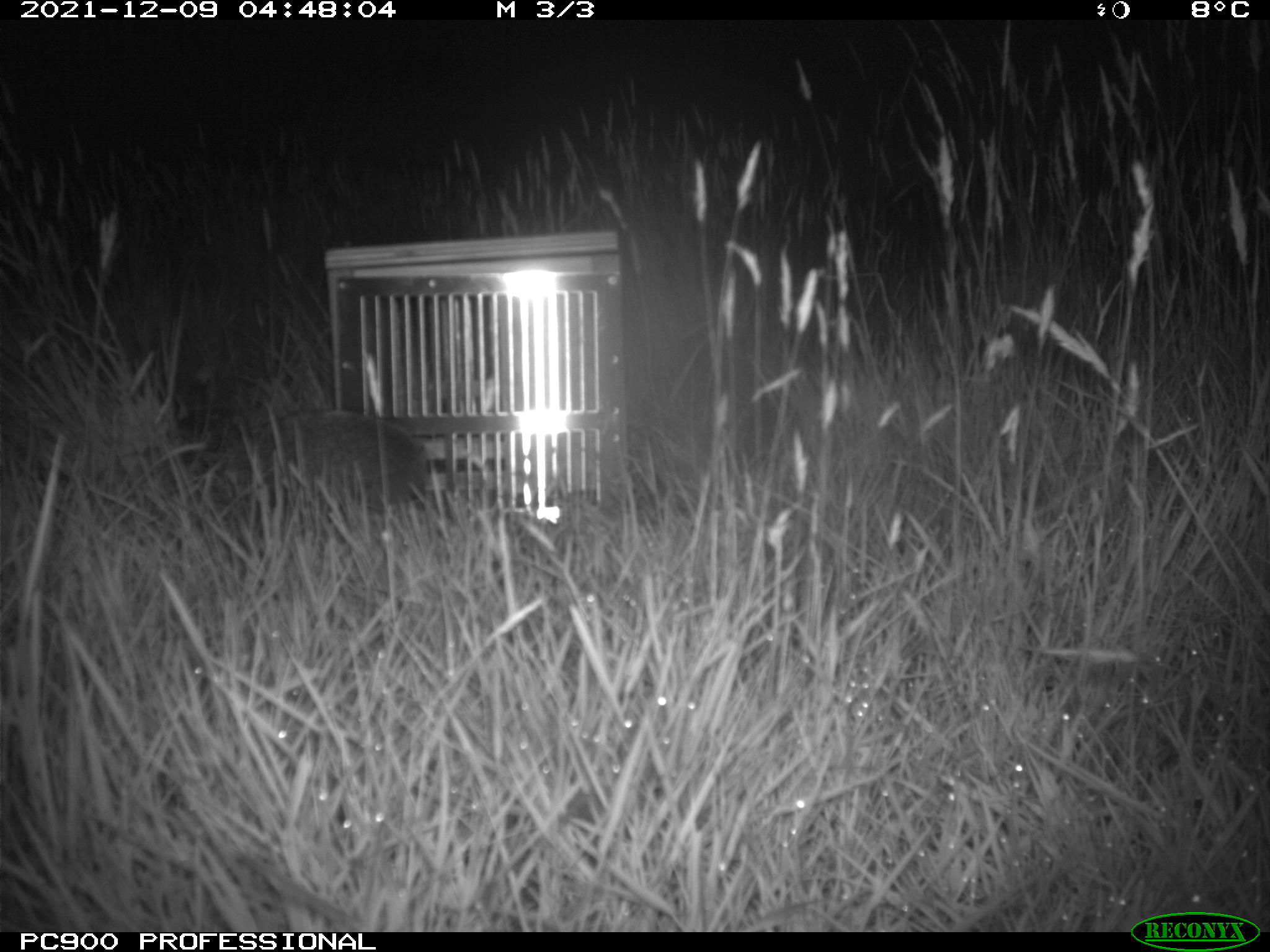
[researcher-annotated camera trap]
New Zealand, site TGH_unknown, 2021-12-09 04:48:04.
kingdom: Animalia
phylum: Chordata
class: Mammalia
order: Eulipotyphla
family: Erinaceidae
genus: Erinaceus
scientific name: Erinaceus europaeus europaeus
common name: european hedgehog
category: hedgehog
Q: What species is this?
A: Hedgehog (european hedgehog) (Erinaceus europaeus europaeus).